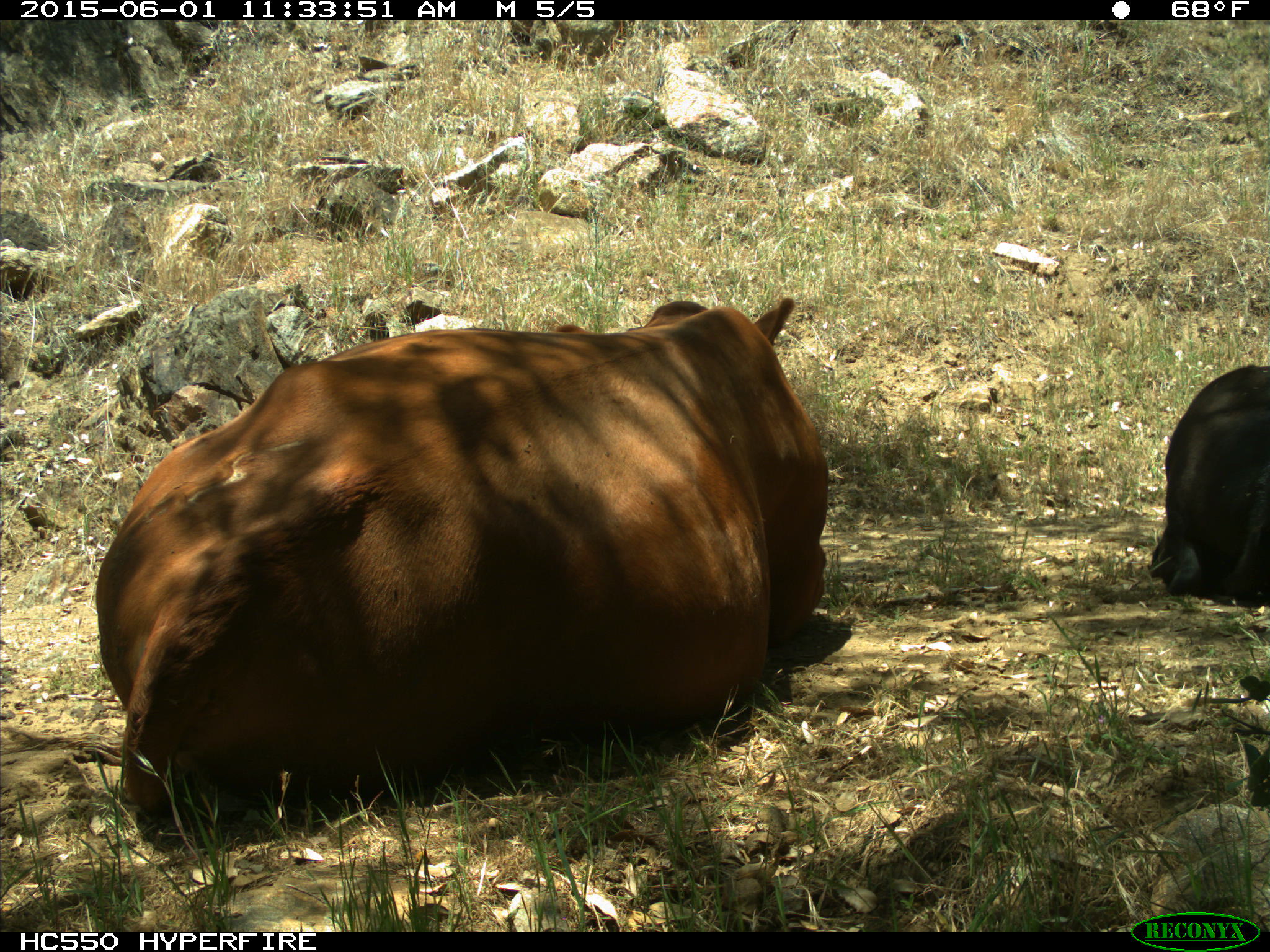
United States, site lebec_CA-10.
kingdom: Animalia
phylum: Chordata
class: Mammalia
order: Artiodactyla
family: Bovidae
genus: Bos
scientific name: Bos taurus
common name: domestic cow